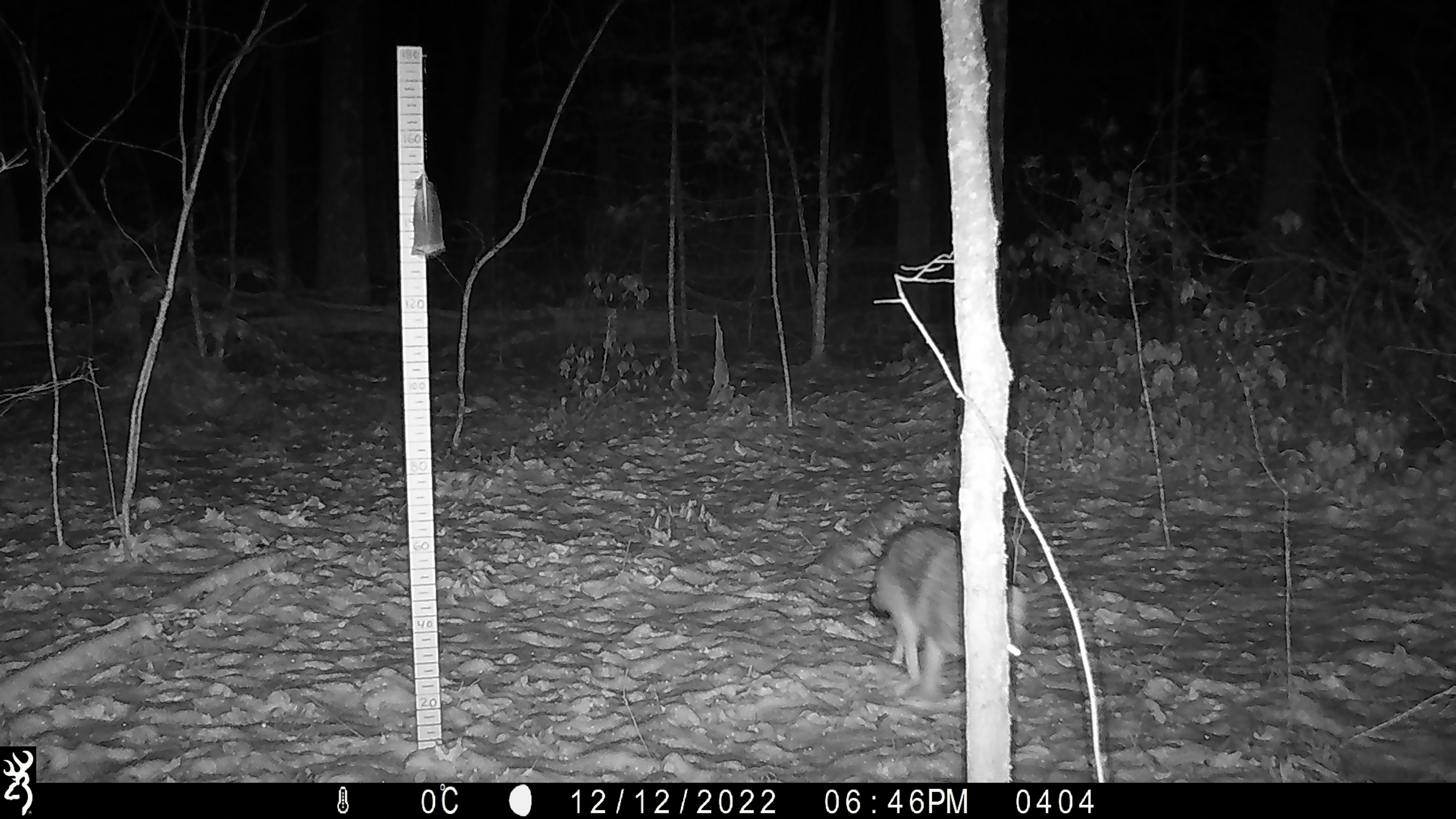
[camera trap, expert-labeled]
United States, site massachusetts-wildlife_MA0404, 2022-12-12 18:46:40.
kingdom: Animalia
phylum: Chordata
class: Mammalia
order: Carnivora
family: Canidae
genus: Canis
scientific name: Canis latrans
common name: coyote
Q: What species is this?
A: Coyote (Canis latrans).